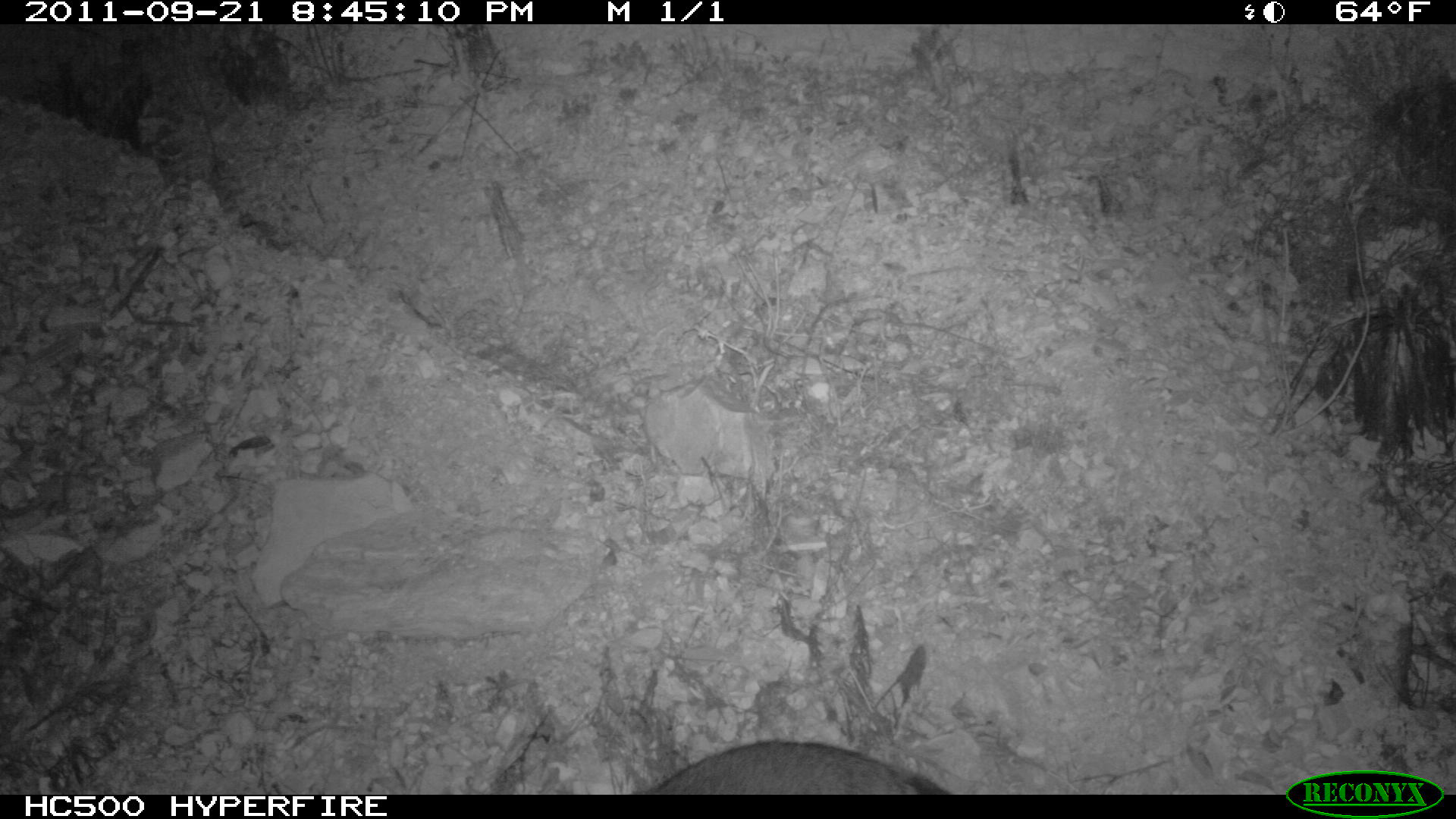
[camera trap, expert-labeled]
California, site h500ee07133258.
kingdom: Animalia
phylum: Chordata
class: Mammalia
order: Carnivora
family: Canidae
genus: Urocyon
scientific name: Urocyon littoralis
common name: island fox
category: fox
Fox (island fox) (Urocyon littoralis).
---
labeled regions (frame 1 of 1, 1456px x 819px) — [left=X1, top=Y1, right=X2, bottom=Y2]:
fox: [left=645, top=740, right=952, bottom=794]